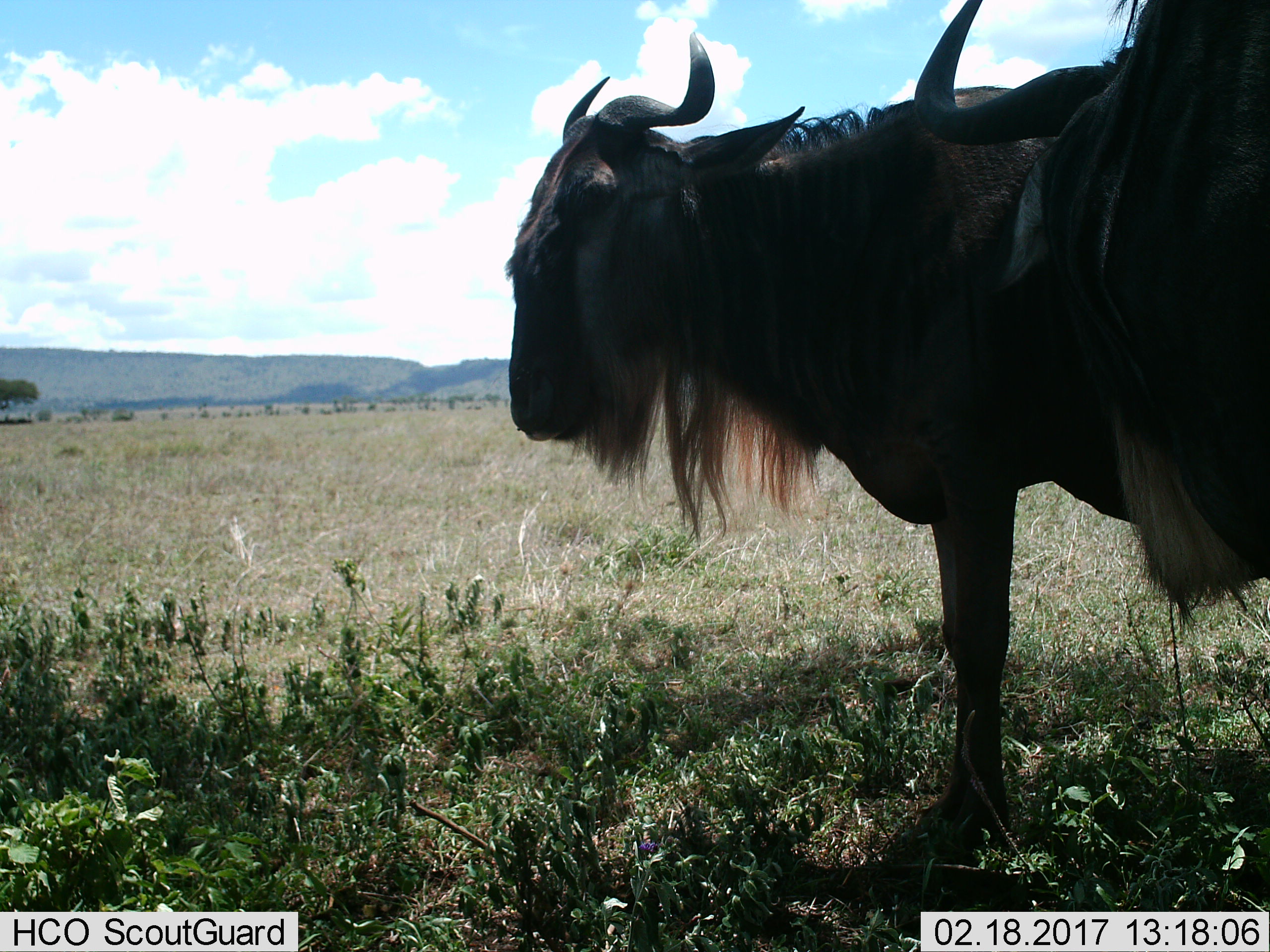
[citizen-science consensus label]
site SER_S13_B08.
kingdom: Animalia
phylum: Chordata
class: Mammalia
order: Artiodactyla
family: Bovidae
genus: Connochaetes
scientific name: Connochaetes taurinus taurinus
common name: blue wildebeest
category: wildebeestblue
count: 2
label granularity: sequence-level